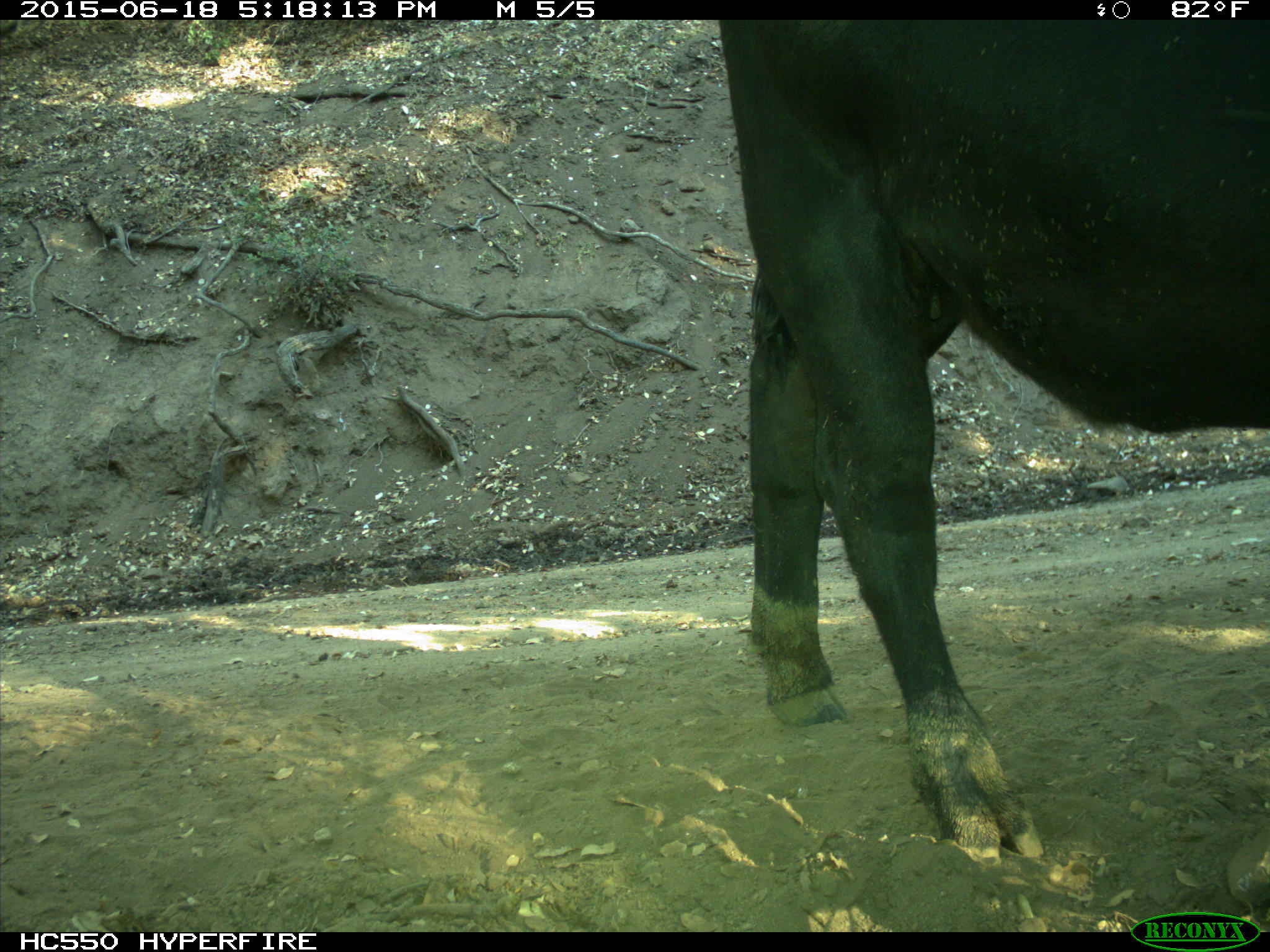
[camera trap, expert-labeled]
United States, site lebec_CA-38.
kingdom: Animalia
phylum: Chordata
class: Mammalia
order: Artiodactyla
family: Bovidae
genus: Bos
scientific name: Bos taurus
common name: domestic cow